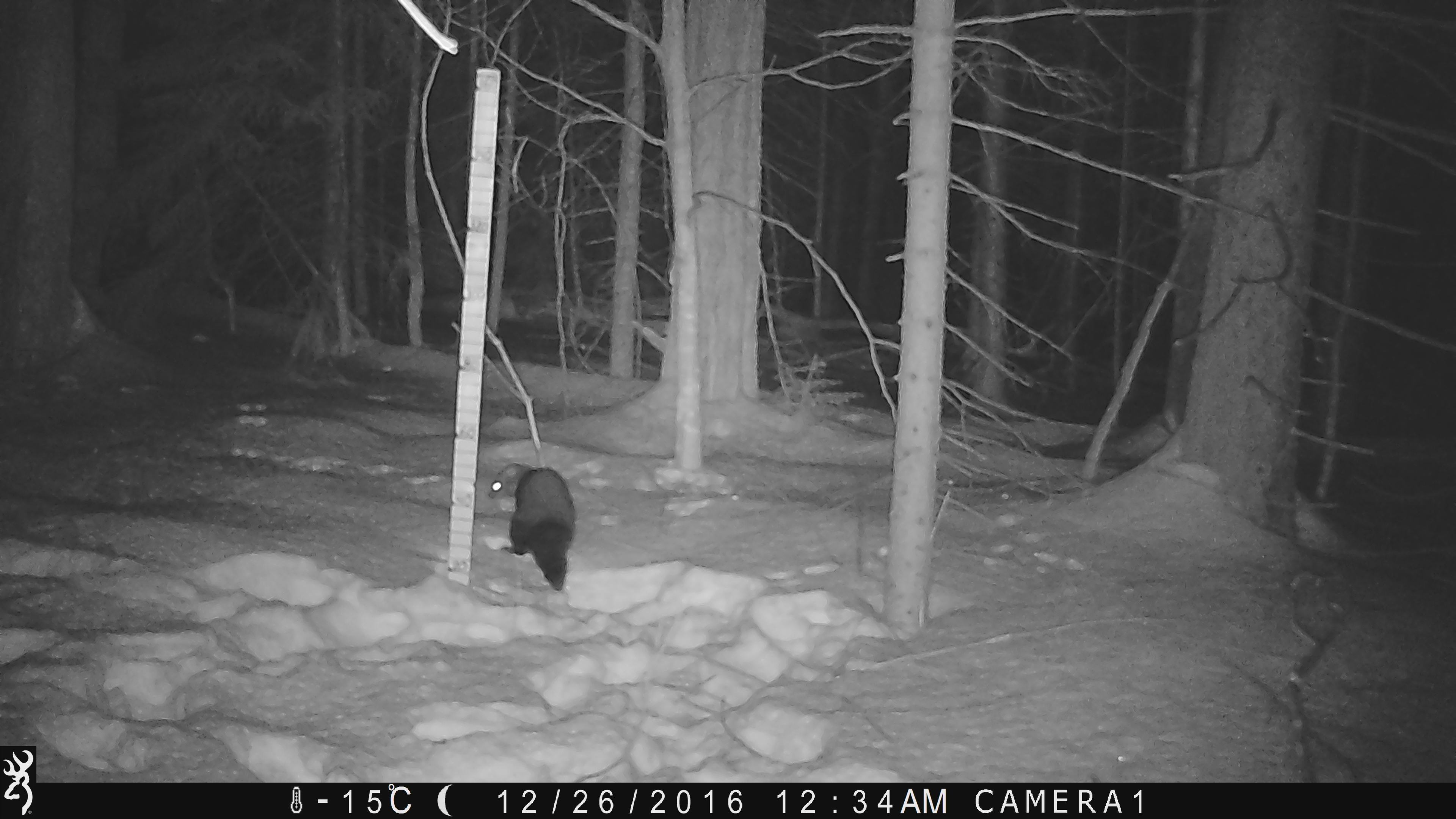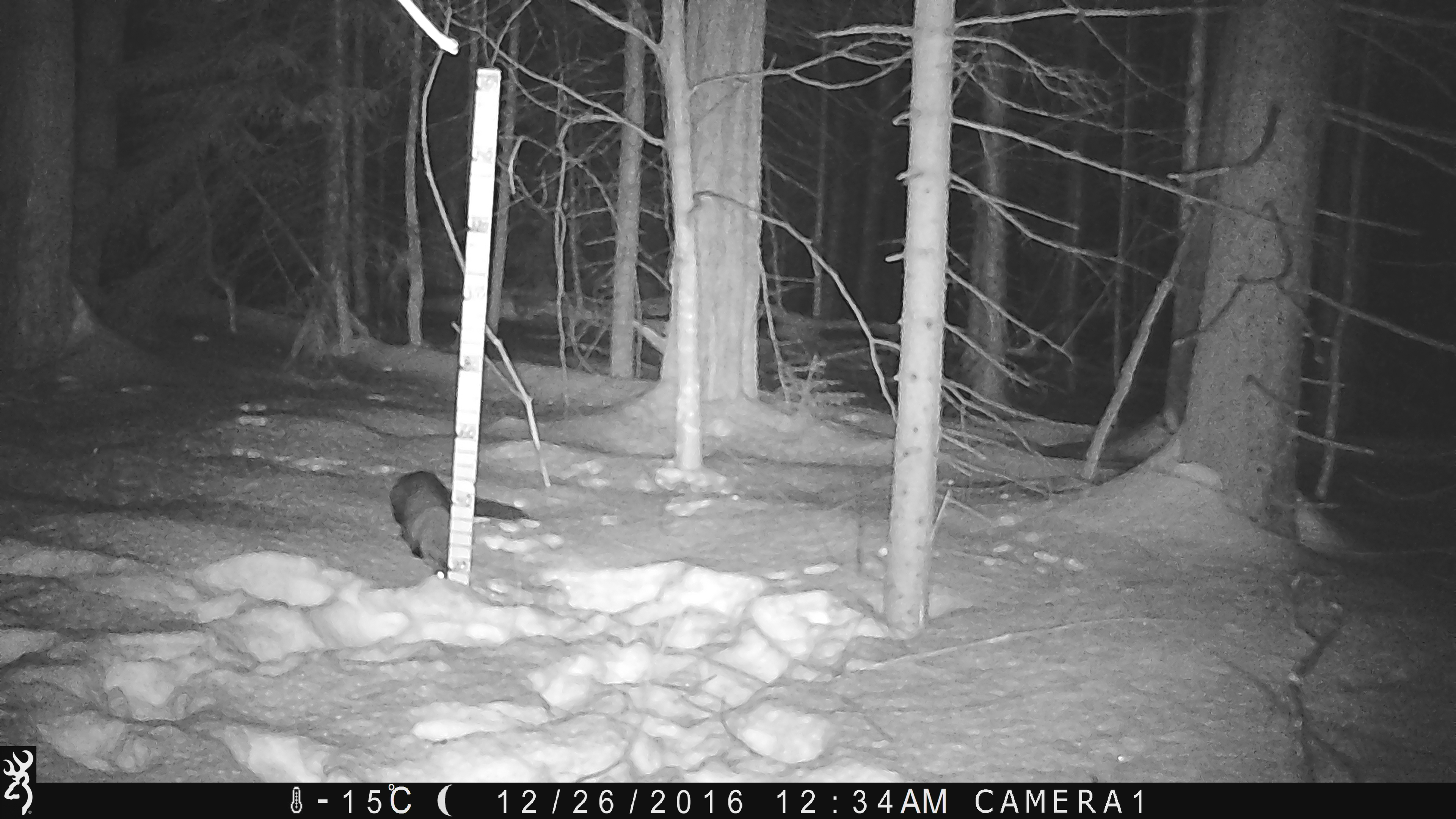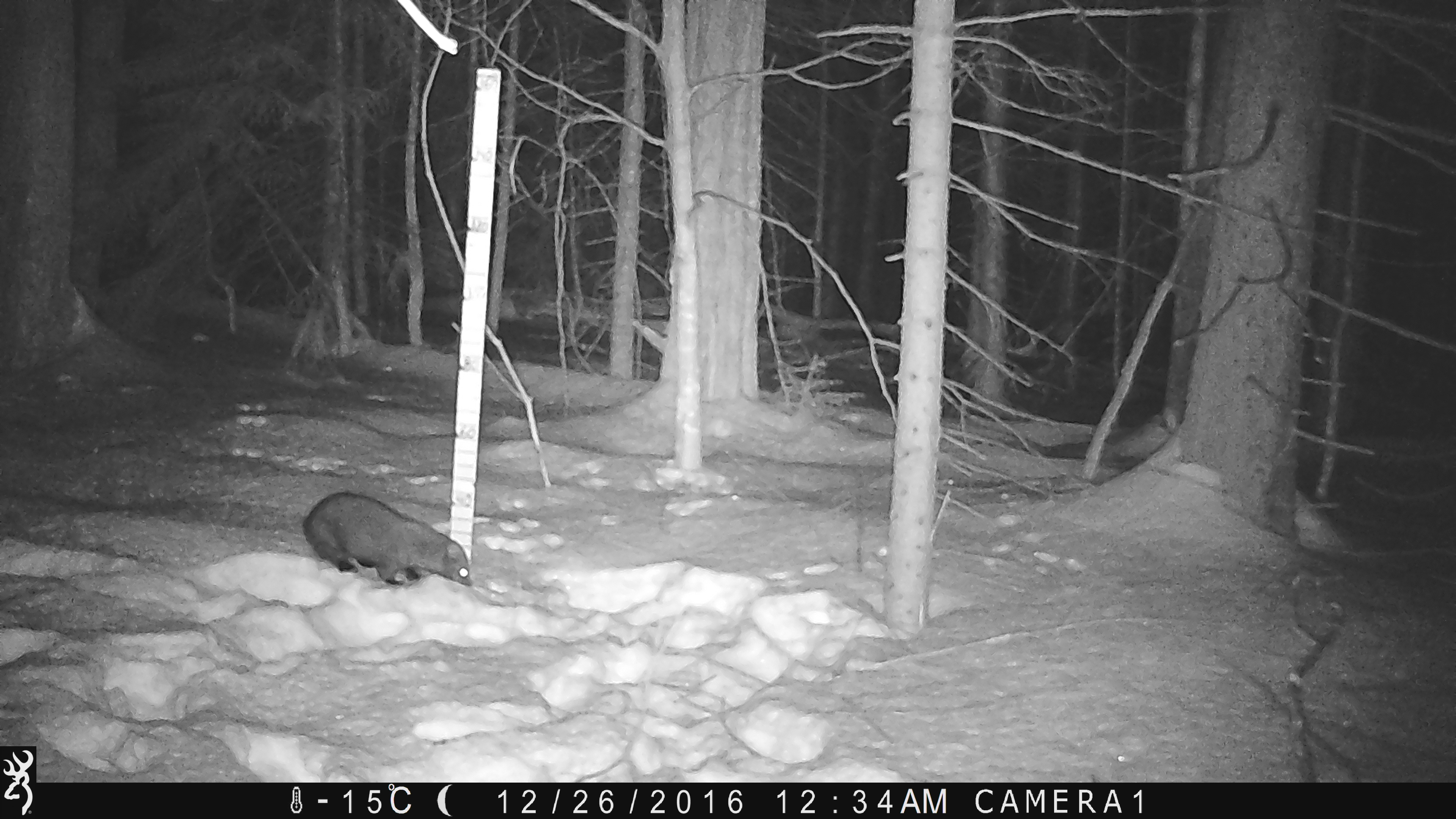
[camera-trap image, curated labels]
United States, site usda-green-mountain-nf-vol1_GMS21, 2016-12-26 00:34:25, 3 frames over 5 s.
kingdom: Animalia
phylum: Chordata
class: Mammalia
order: Carnivora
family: Mustelidae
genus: Pekania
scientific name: Pekania pennanti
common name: fisher